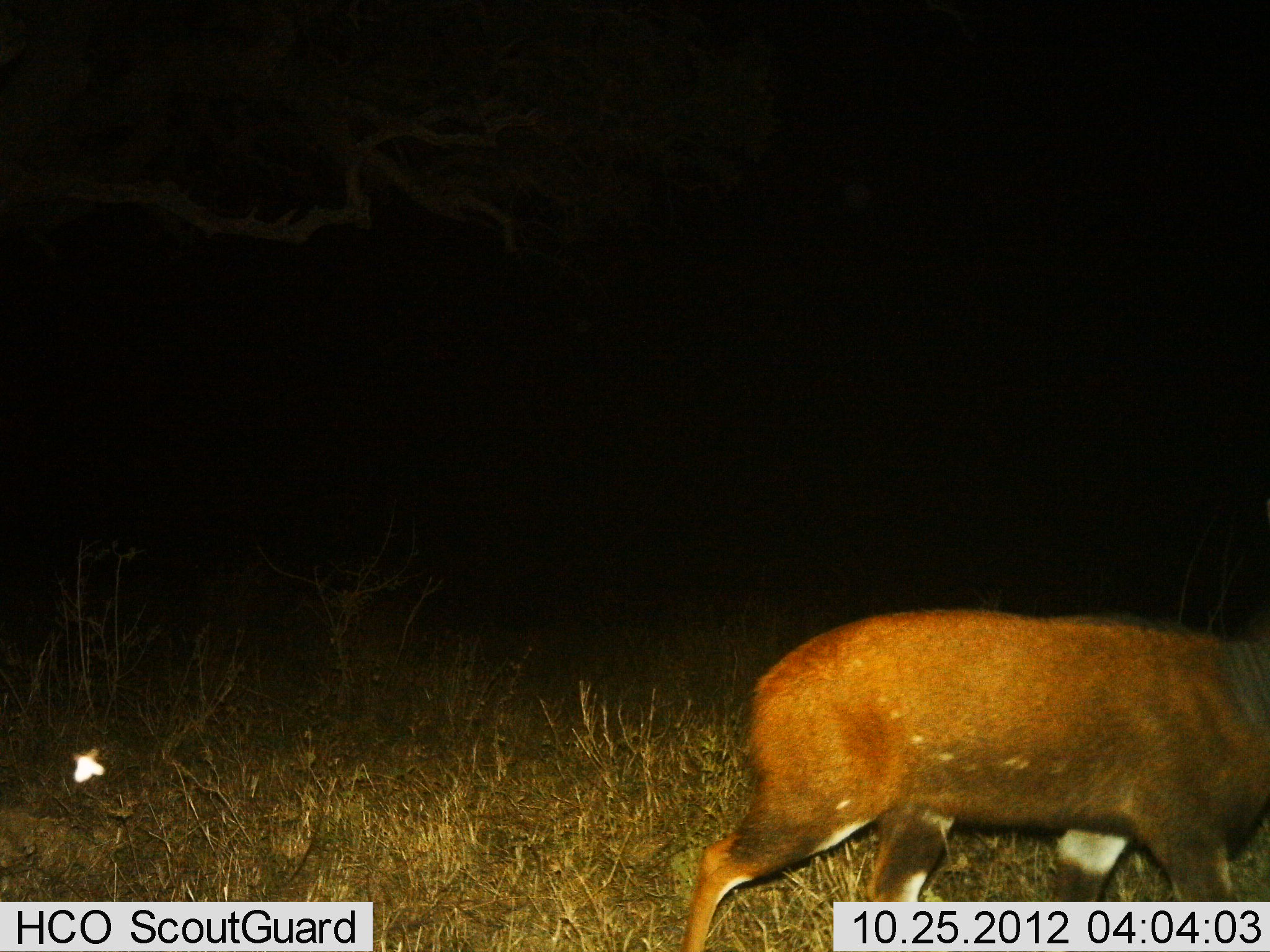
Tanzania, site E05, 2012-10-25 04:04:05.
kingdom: Animalia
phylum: Chordata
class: Mammalia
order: Artiodactyla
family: Bovidae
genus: Tragelaphus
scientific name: Tragelaphus scriptus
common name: bushbuck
Bushbuck (Tragelaphus scriptus), count 1. Behavior (volunteer vote fractions): standing 0%, resting 0%, moving 100%, interacting 0%. Young present (vote fraction): 0%. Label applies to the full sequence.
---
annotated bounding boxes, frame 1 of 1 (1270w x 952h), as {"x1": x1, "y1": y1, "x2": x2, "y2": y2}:
animal: {"x1": 684, "y1": 610, "x2": 1269, "y2": 949}